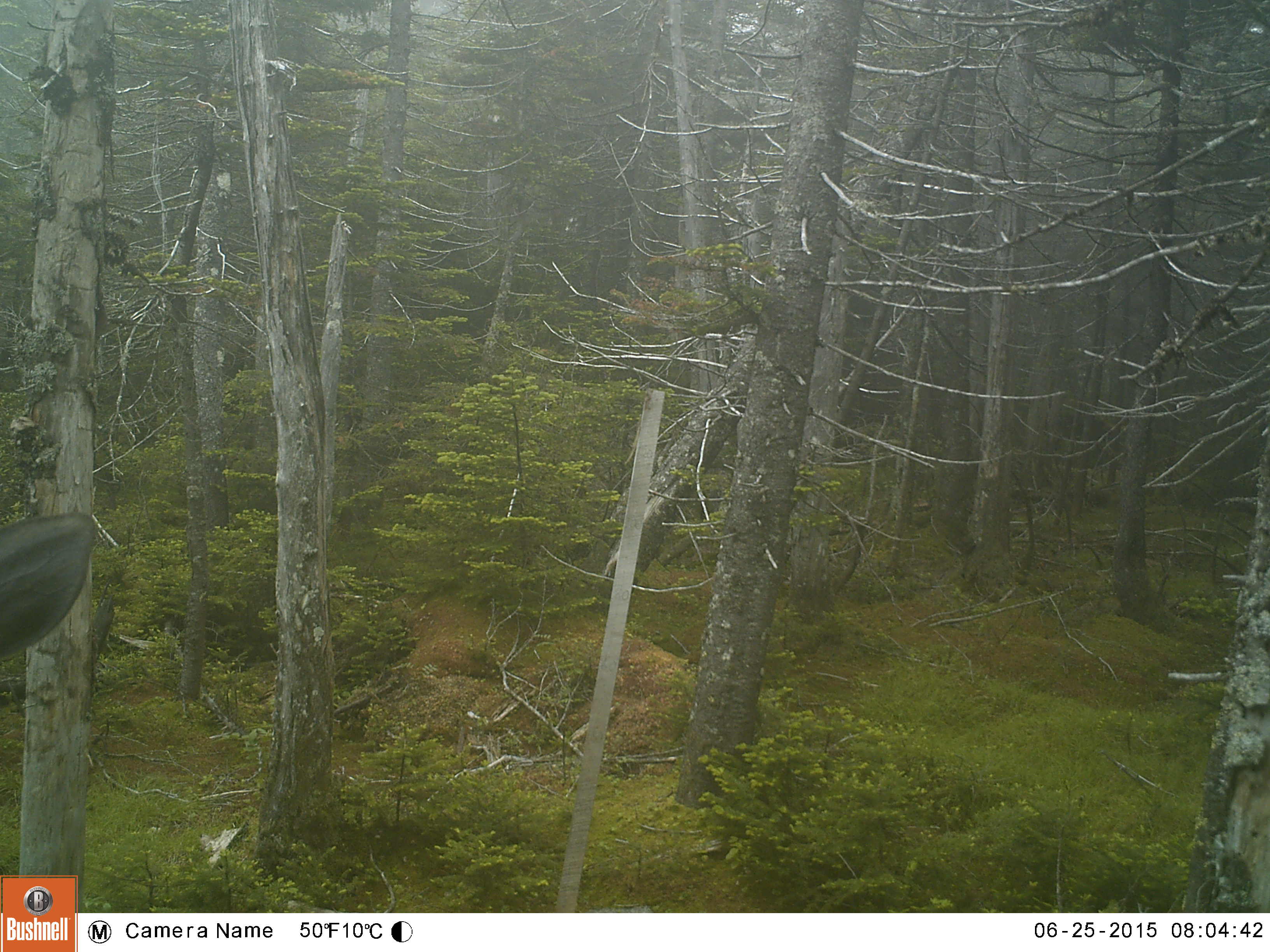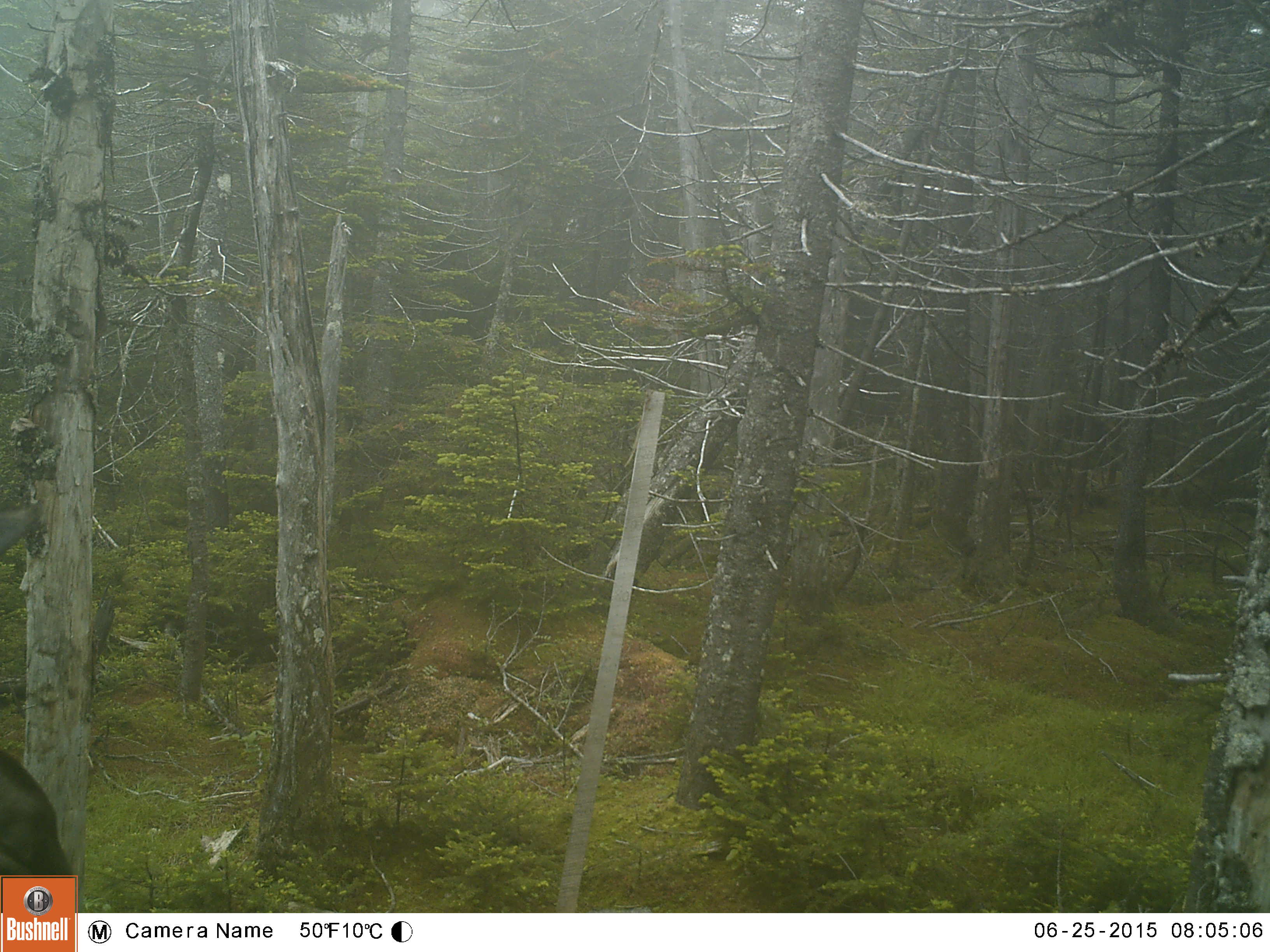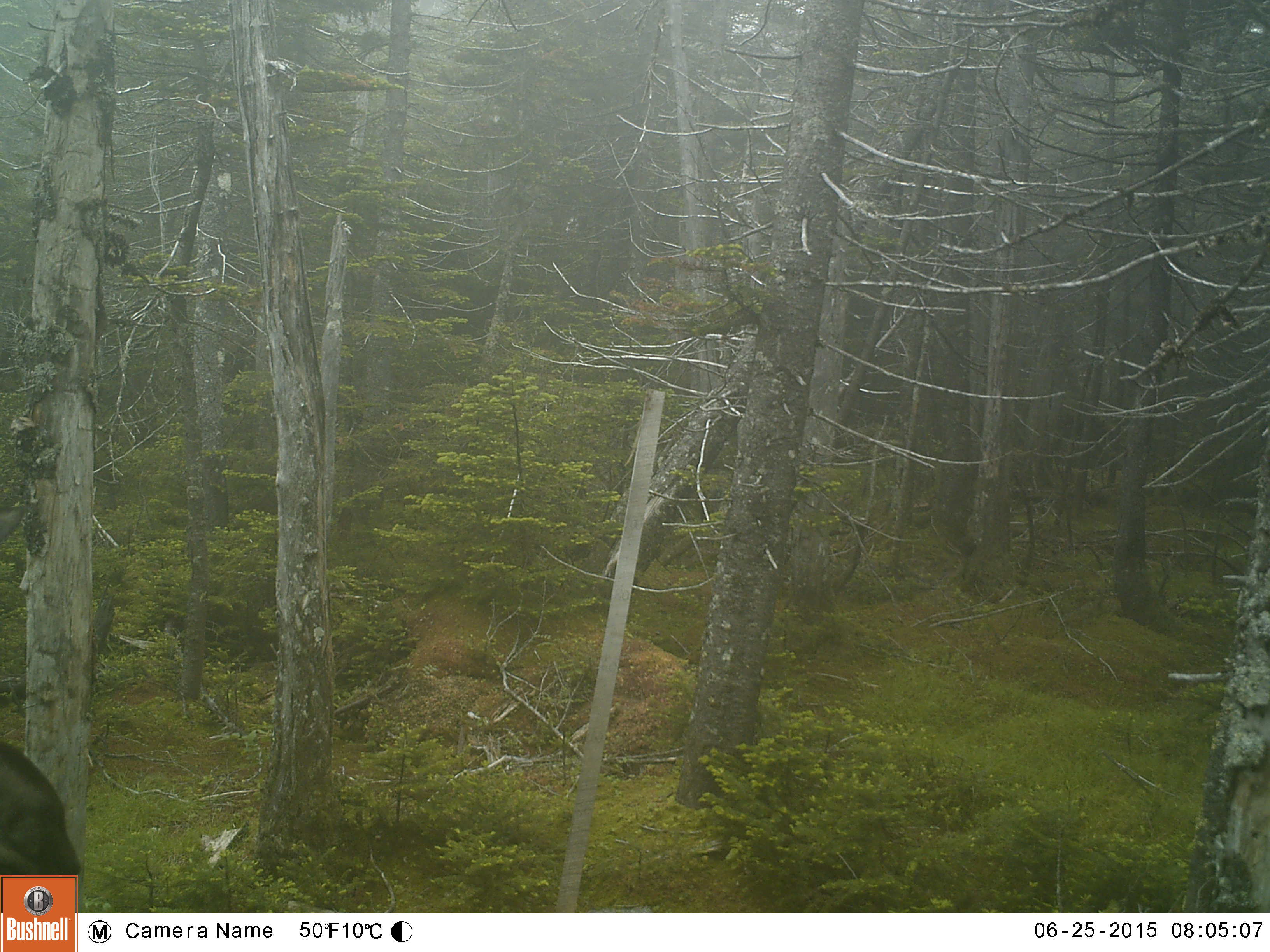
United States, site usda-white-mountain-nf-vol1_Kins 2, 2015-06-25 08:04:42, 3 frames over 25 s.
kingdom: Animalia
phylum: Chordata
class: Mammalia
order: Artiodactyla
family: Cervidae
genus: Alces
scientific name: Alces alces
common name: moose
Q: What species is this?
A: Moose (Alces alces).